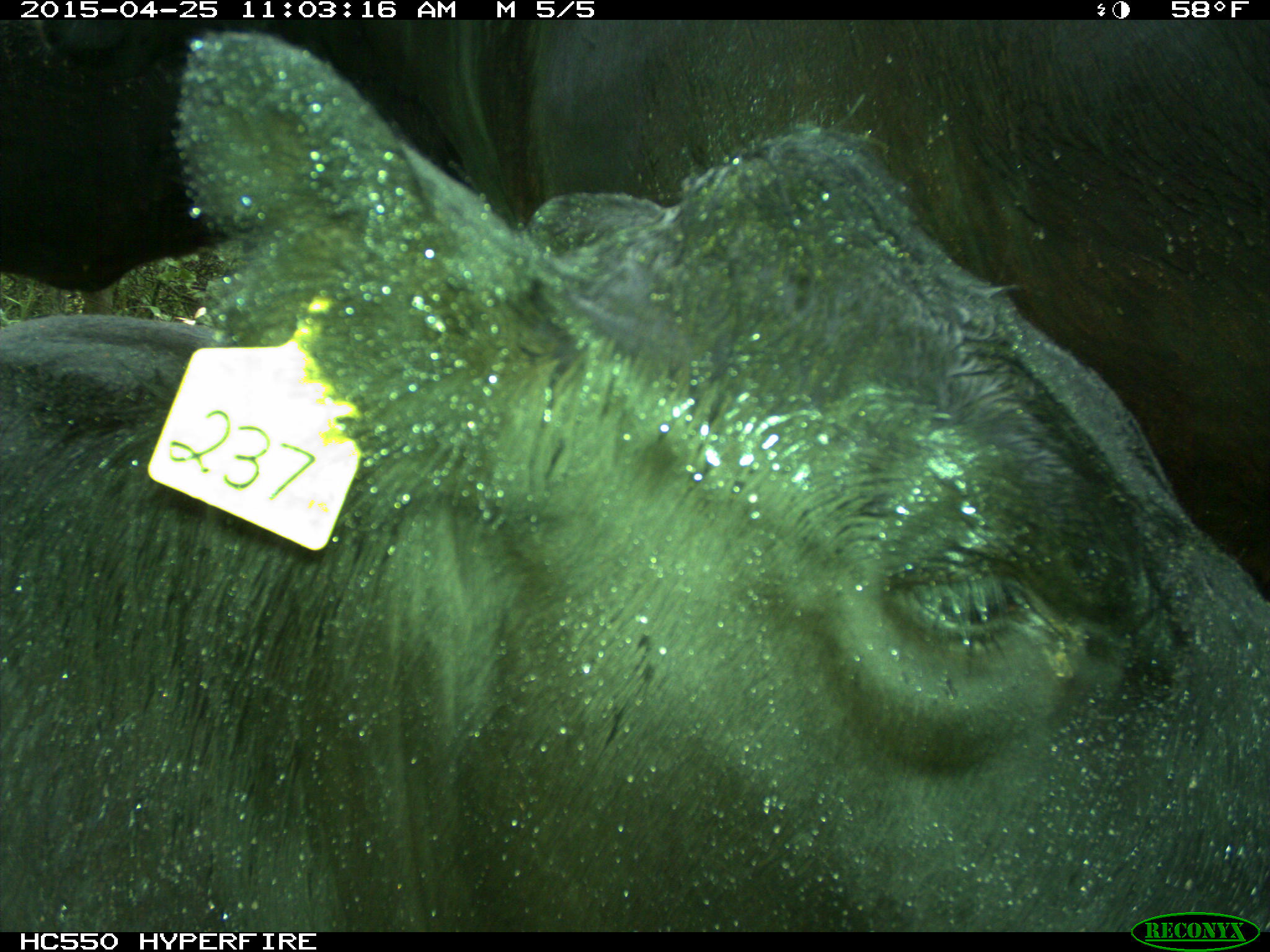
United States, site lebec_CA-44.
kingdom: Animalia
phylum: Chordata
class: Mammalia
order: Artiodactyla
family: Suidae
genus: Sus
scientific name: Sus scrofa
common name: wild boar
Sus scrofa (wild boar).